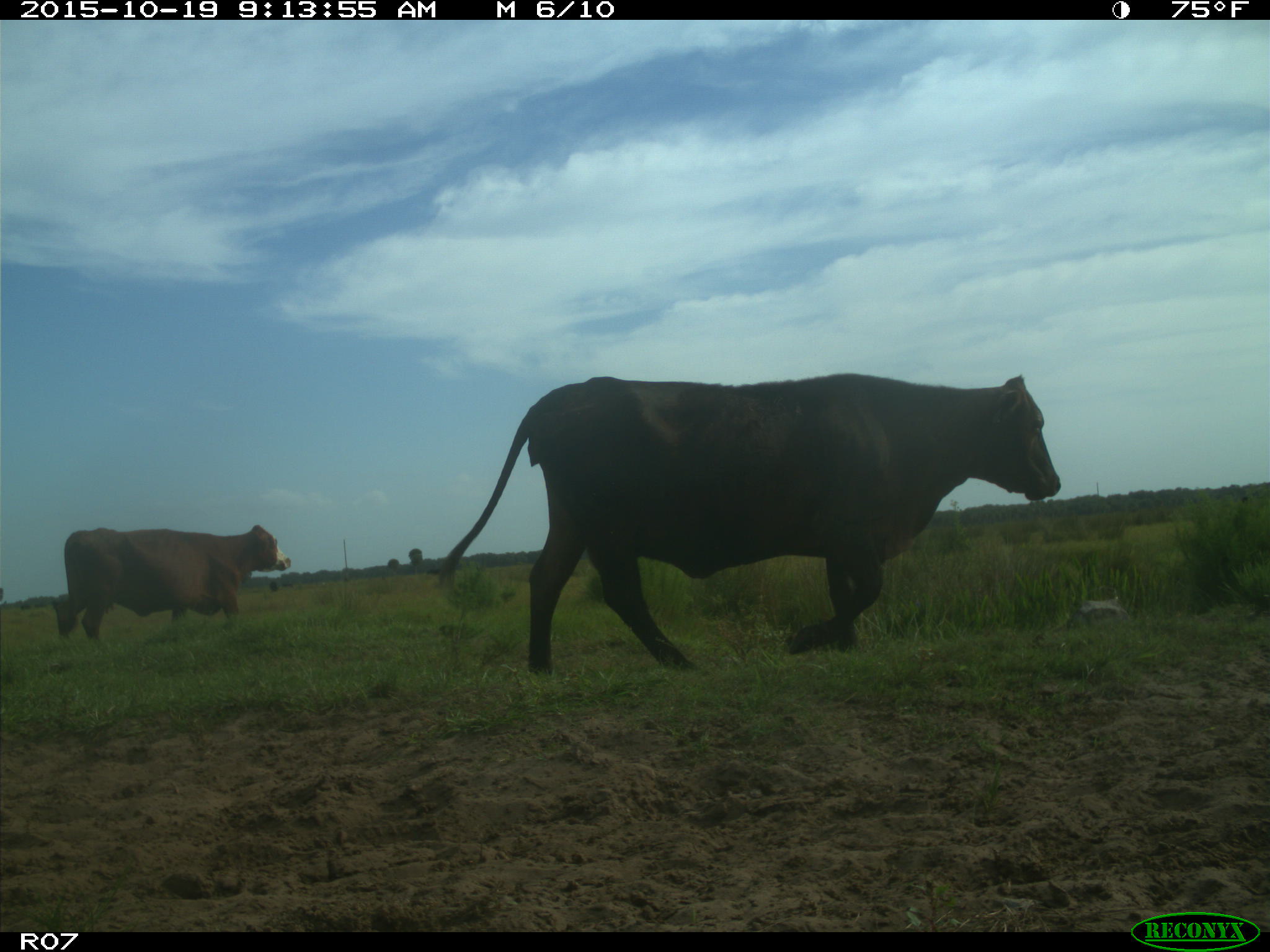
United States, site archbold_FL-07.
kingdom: Animalia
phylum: Chordata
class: Mammalia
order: Artiodactyla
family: Bovidae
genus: Bos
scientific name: Bos taurus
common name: domestic cow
Bos taurus (domestic cow).